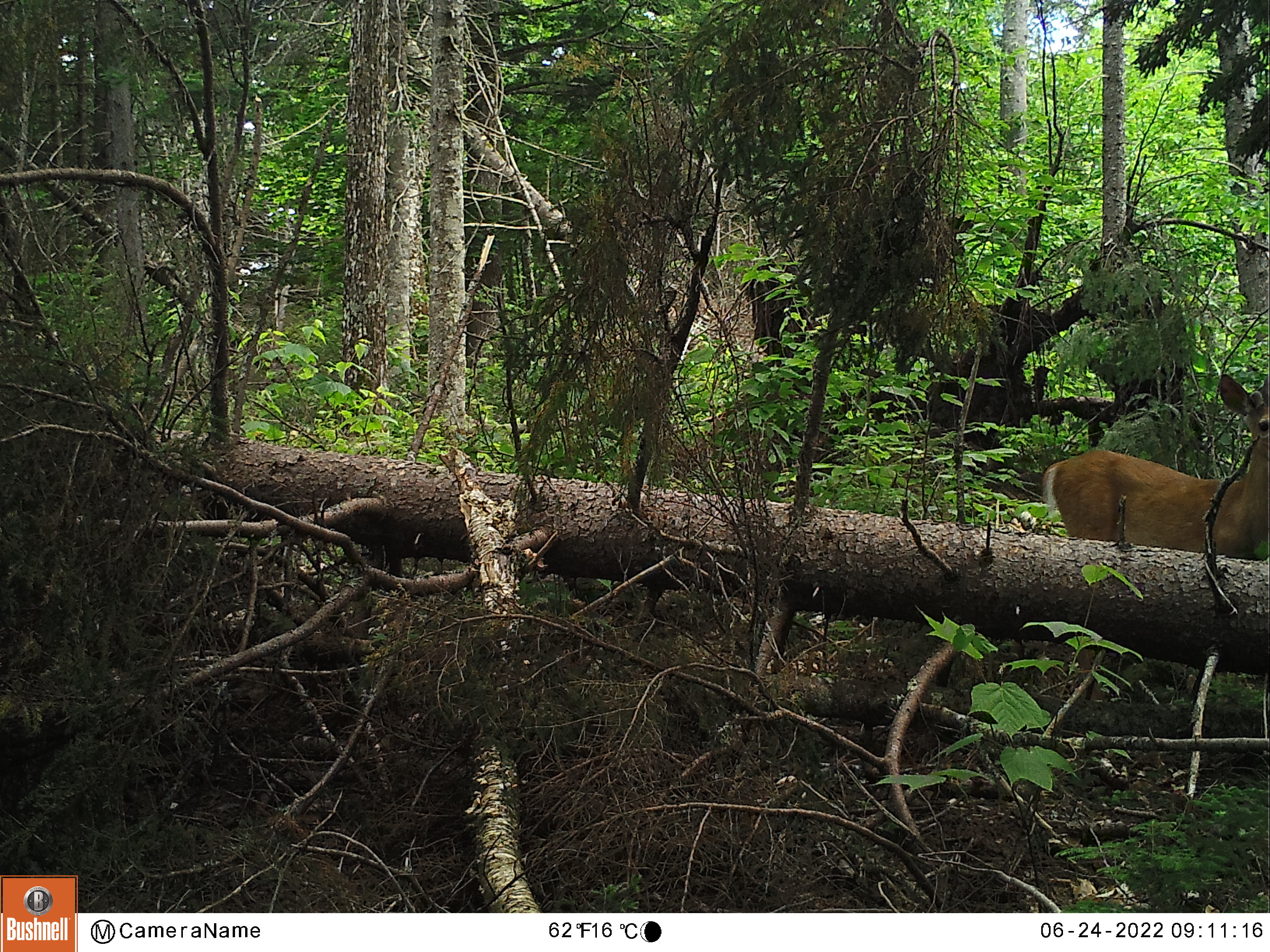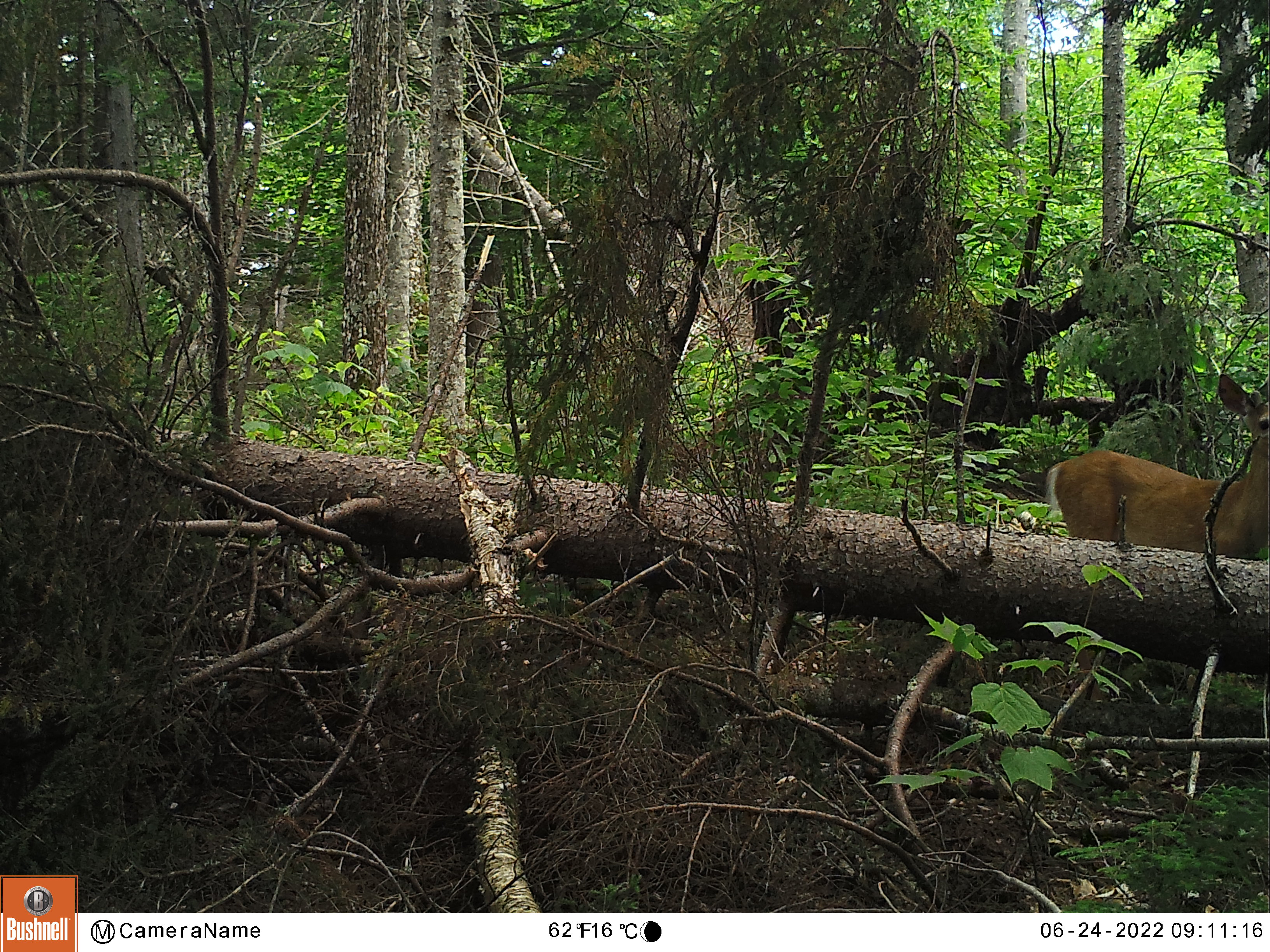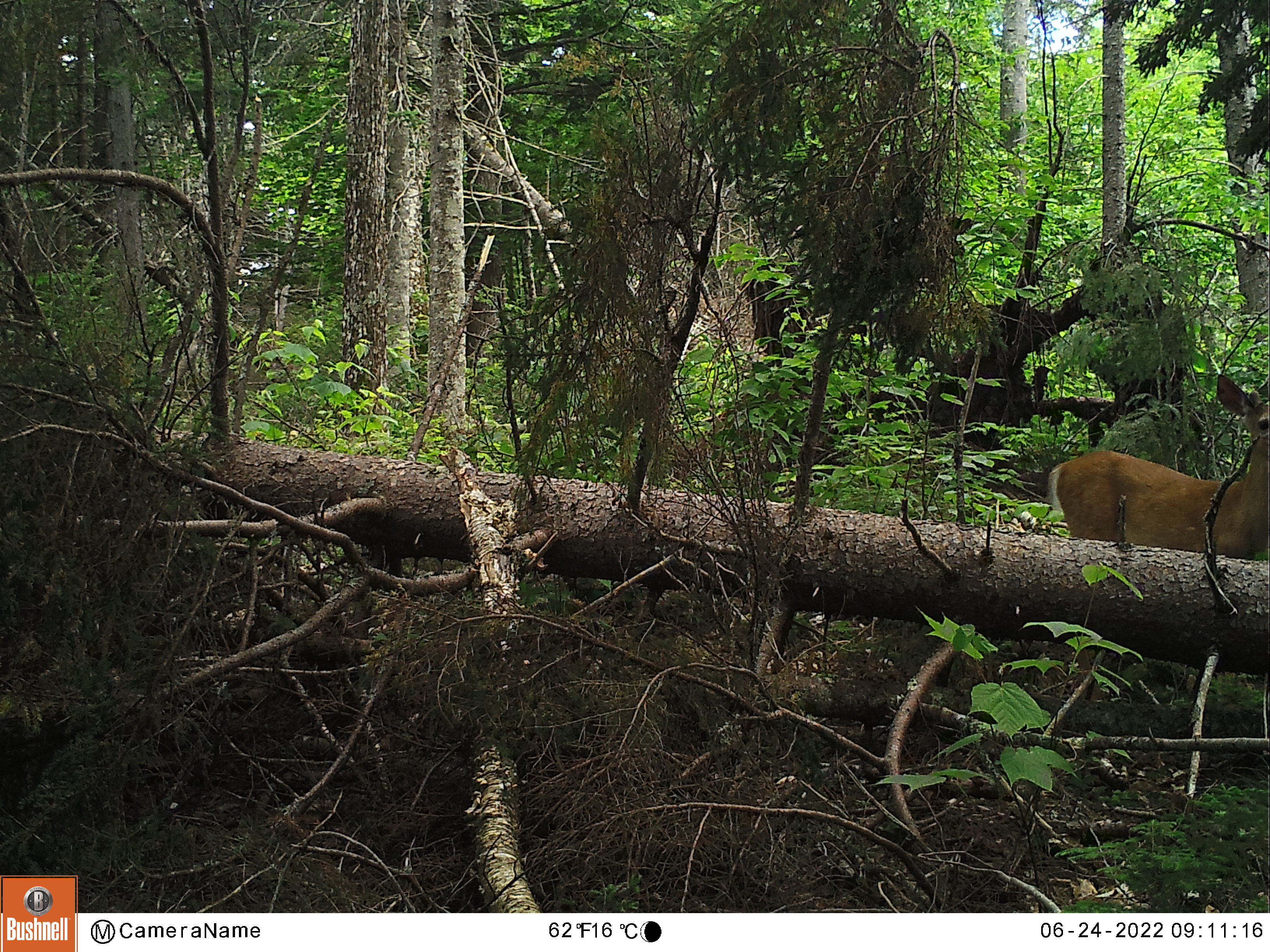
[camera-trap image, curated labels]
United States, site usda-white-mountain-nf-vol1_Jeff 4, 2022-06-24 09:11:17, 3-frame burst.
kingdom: Animalia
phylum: Chordata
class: Mammalia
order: Artiodactyla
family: Cervidae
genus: Odocoileus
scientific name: Odocoileus virginianus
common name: white-tailed deer